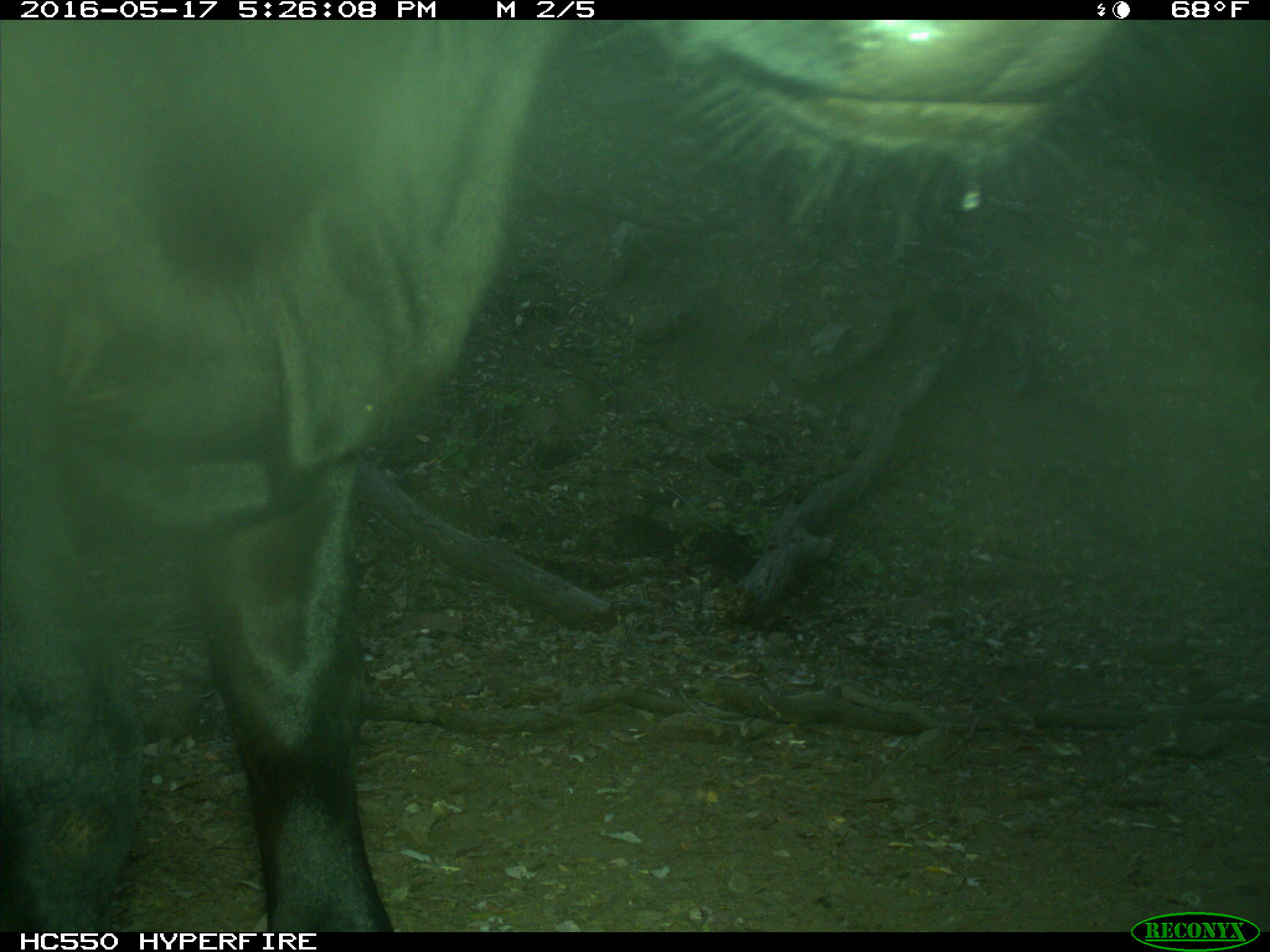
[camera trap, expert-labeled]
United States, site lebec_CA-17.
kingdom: Animalia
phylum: Chordata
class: Mammalia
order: Artiodactyla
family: Bovidae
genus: Bos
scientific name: Bos taurus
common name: domestic cow